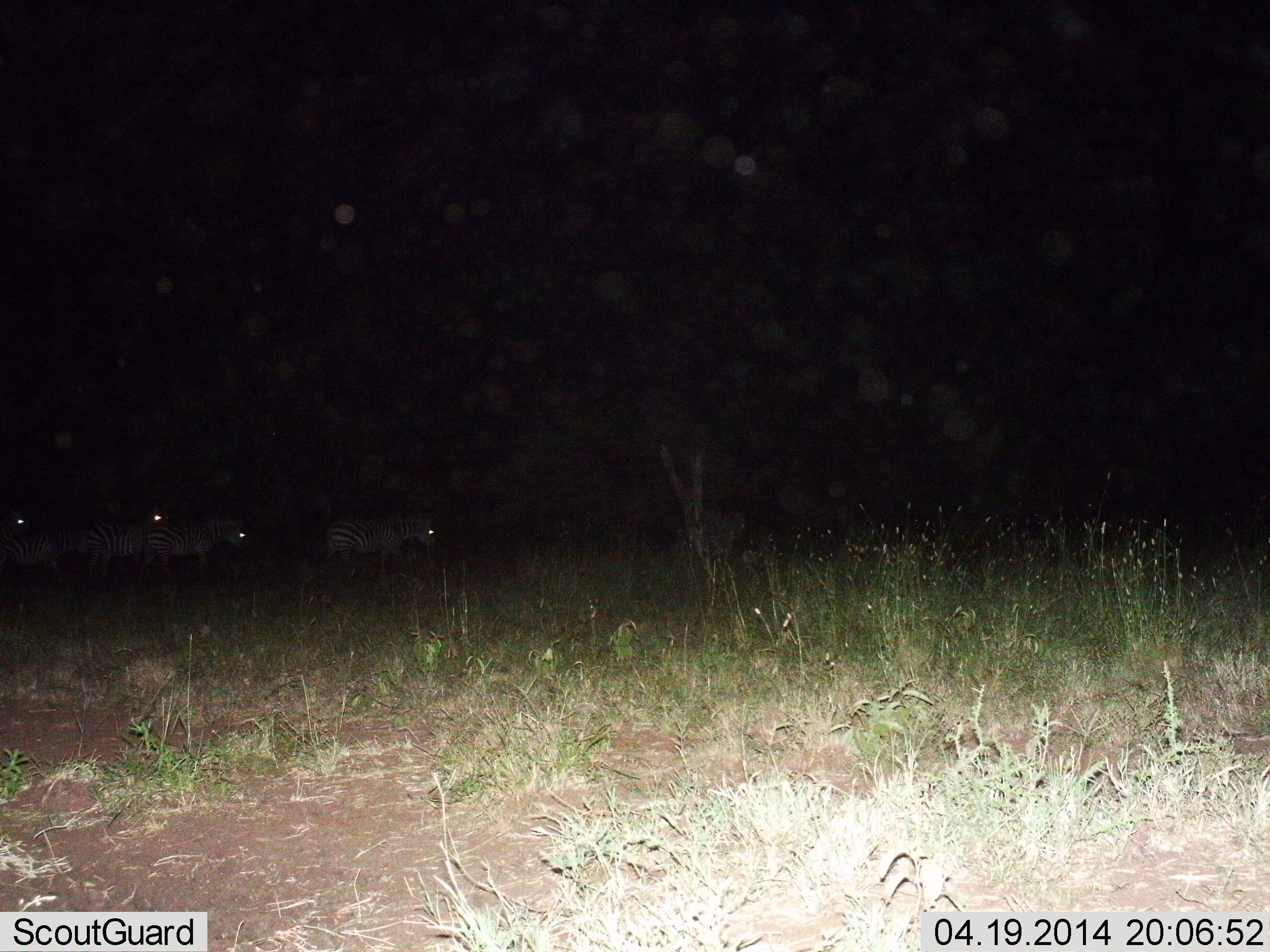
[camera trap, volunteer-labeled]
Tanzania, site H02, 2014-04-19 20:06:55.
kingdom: Animalia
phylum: Chordata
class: Mammalia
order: Perissodactyla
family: Equidae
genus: Equus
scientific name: Equus quagga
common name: plains zebra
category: zebra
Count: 4.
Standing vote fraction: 25%.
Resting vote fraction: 0%.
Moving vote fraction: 79%.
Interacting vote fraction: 0%.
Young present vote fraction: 4%.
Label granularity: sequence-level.